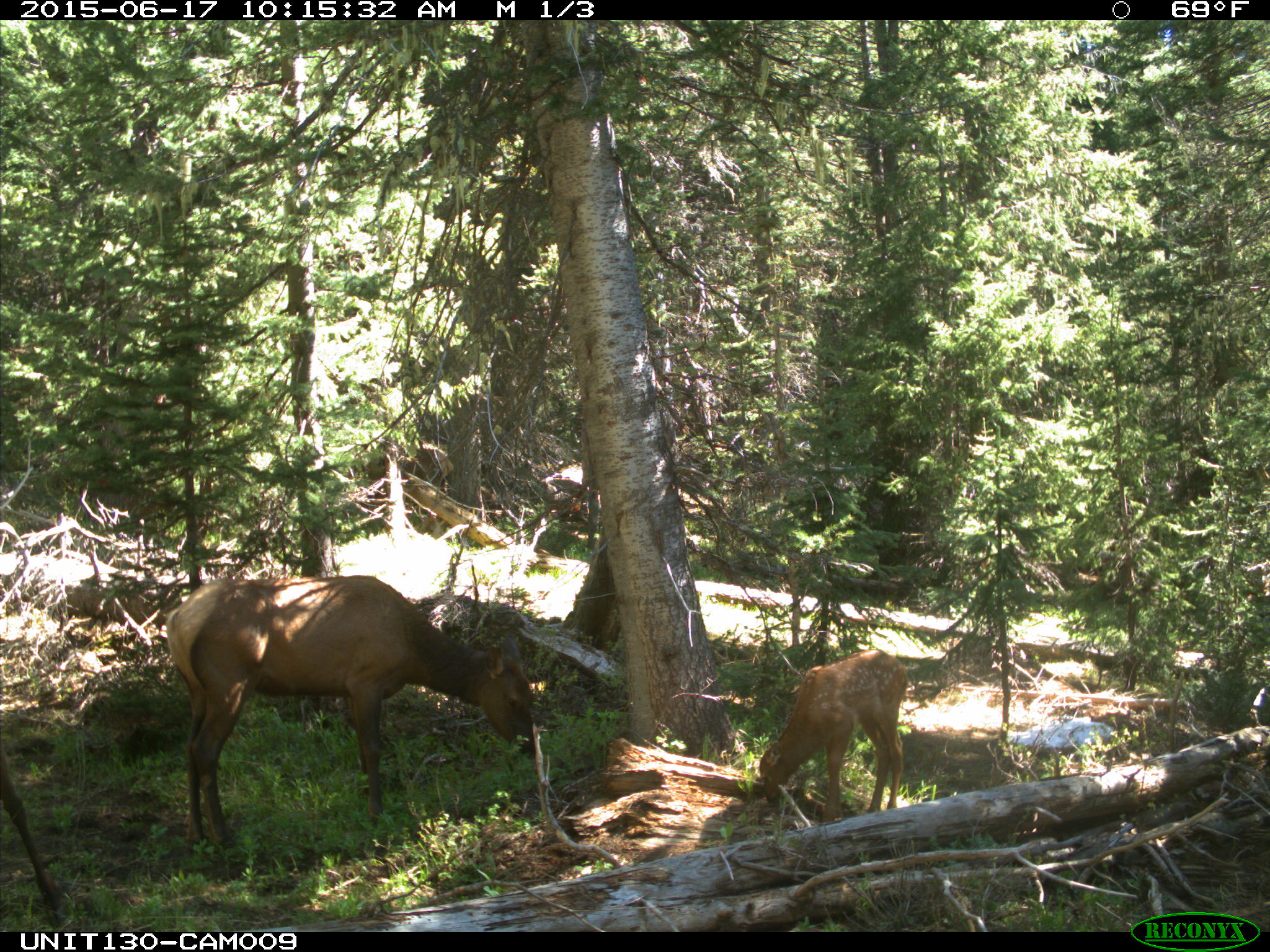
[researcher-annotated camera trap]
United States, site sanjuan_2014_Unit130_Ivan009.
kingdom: Animalia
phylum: Chordata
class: Mammalia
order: Artiodactyla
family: Cervidae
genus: Cervus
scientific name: Cervus elaphus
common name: red deer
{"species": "Cervus elaphus (red deer)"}